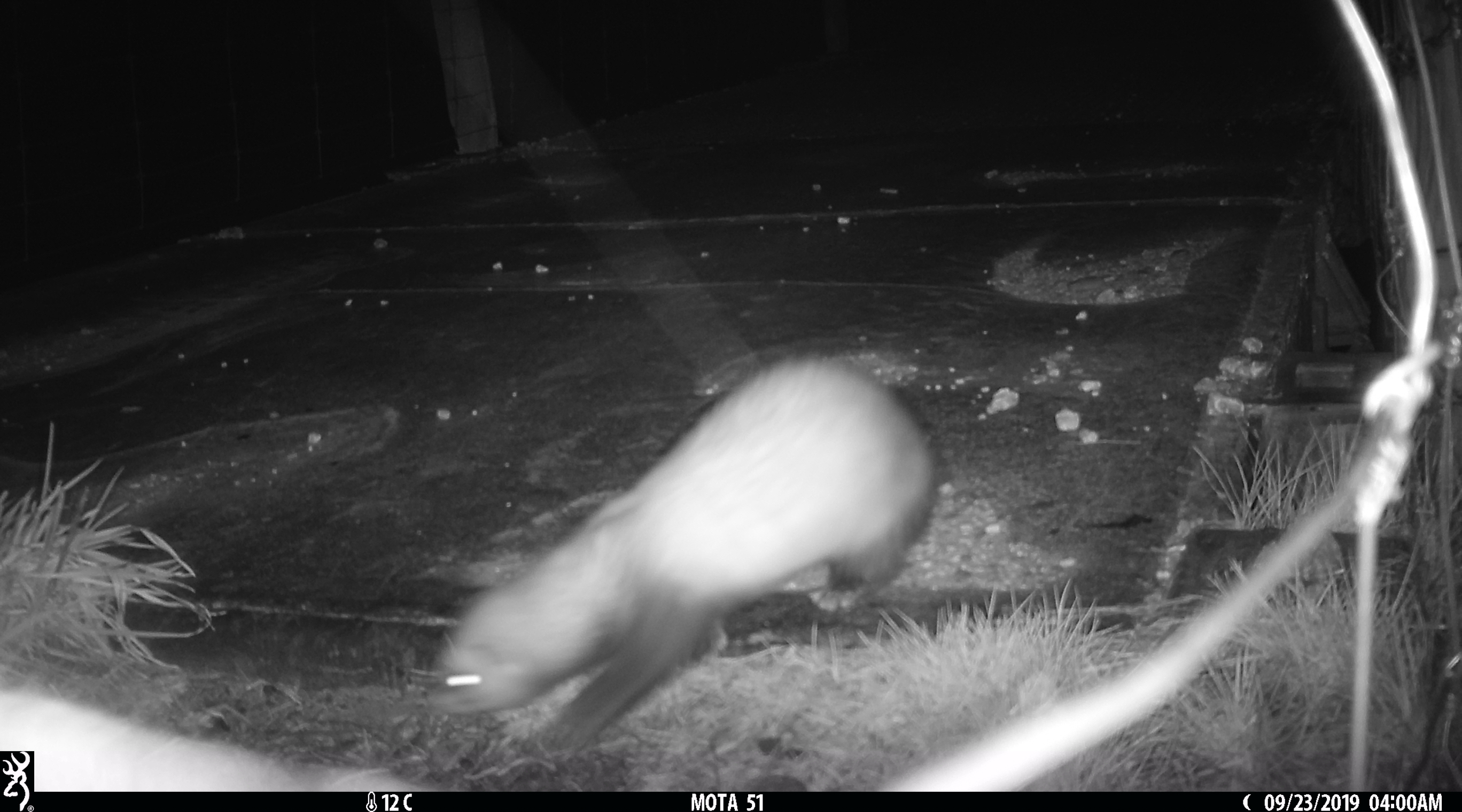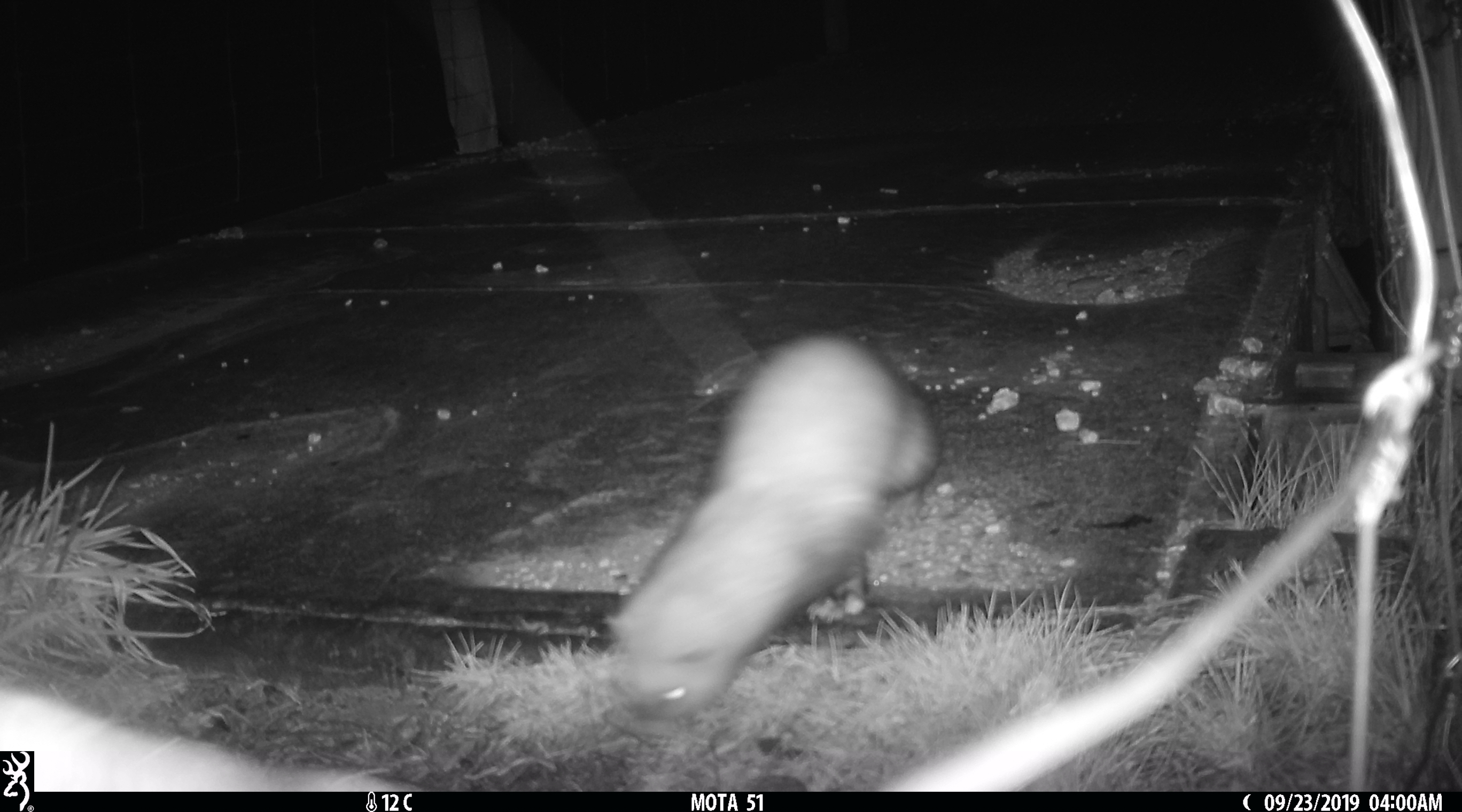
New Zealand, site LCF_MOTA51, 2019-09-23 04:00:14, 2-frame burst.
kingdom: Animalia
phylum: Chordata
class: Mammalia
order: Carnivora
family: Mustelidae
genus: Mustela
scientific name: Mustela furo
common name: ferret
Ferret (Mustela furo).